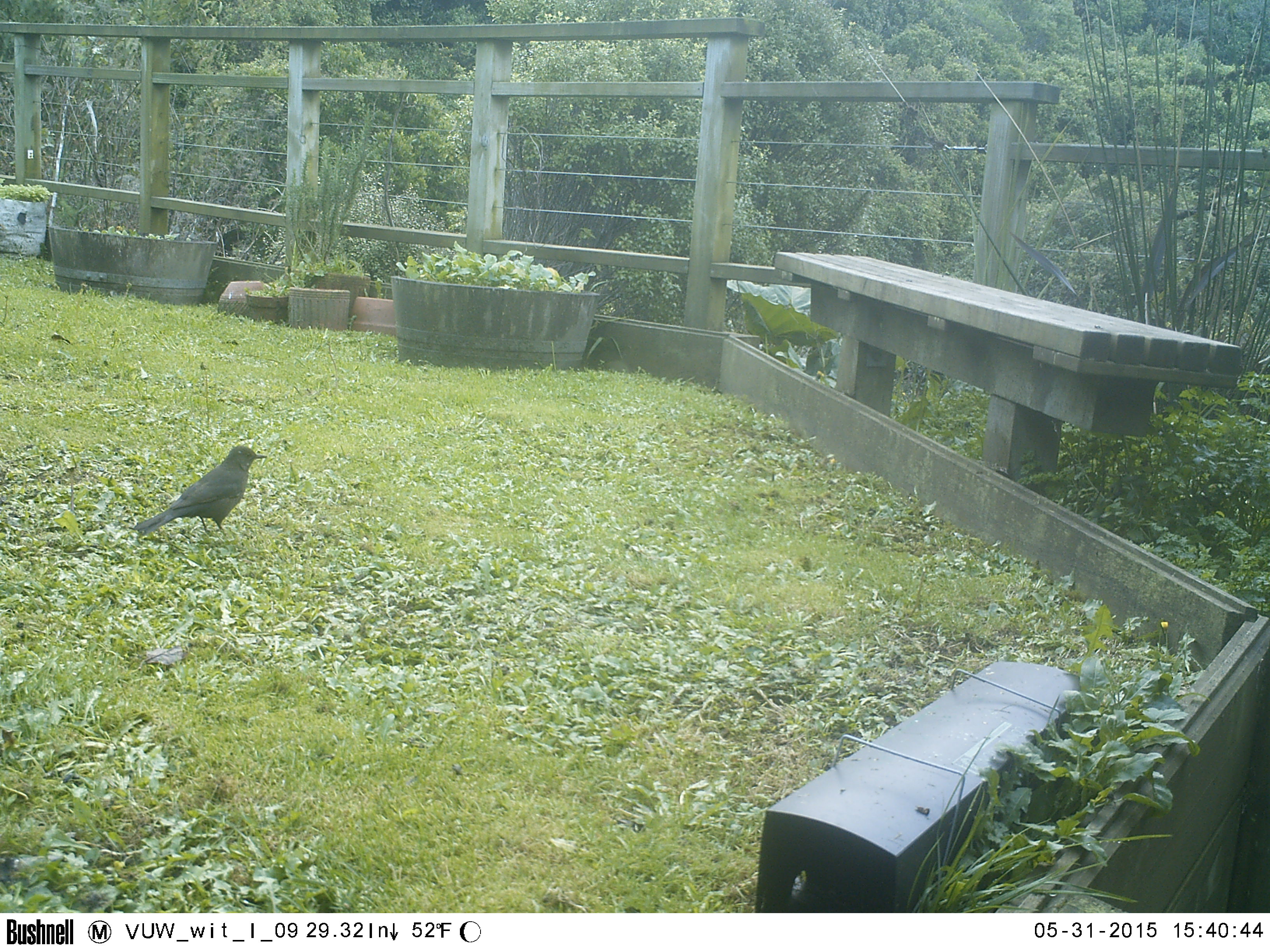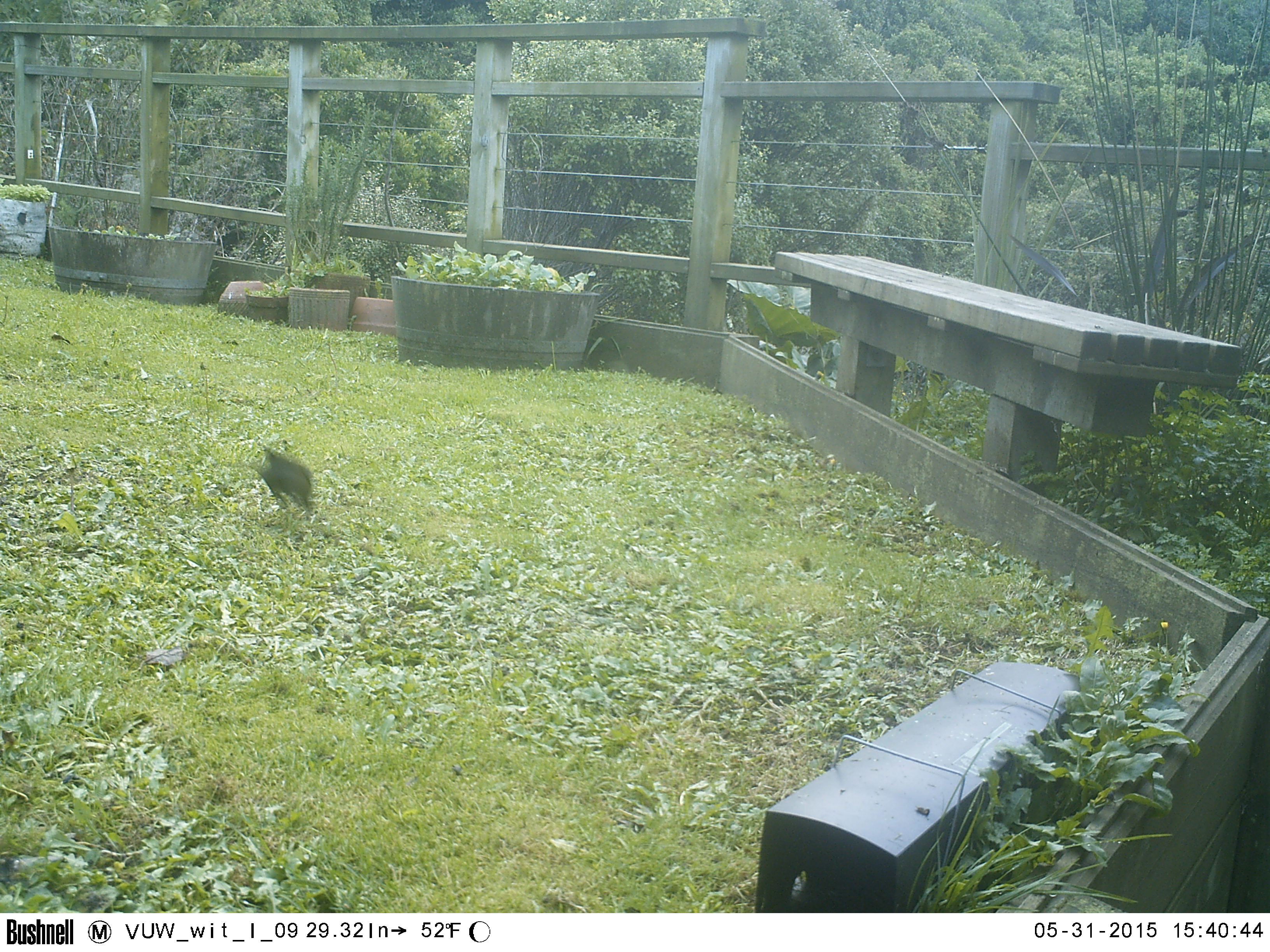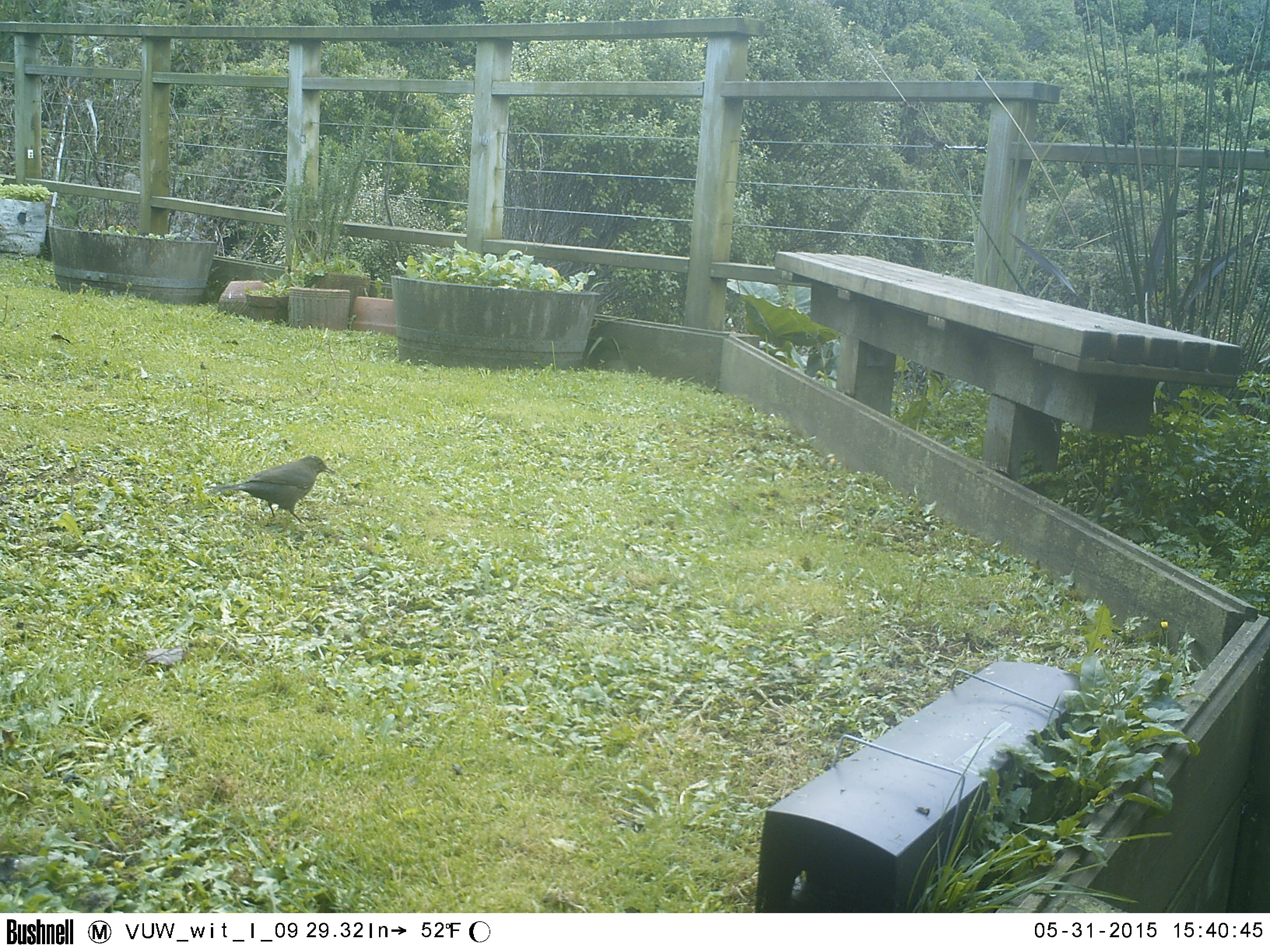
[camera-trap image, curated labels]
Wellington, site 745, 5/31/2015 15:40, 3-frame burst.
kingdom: Animalia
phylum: Chordata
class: Aves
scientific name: Aves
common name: bird